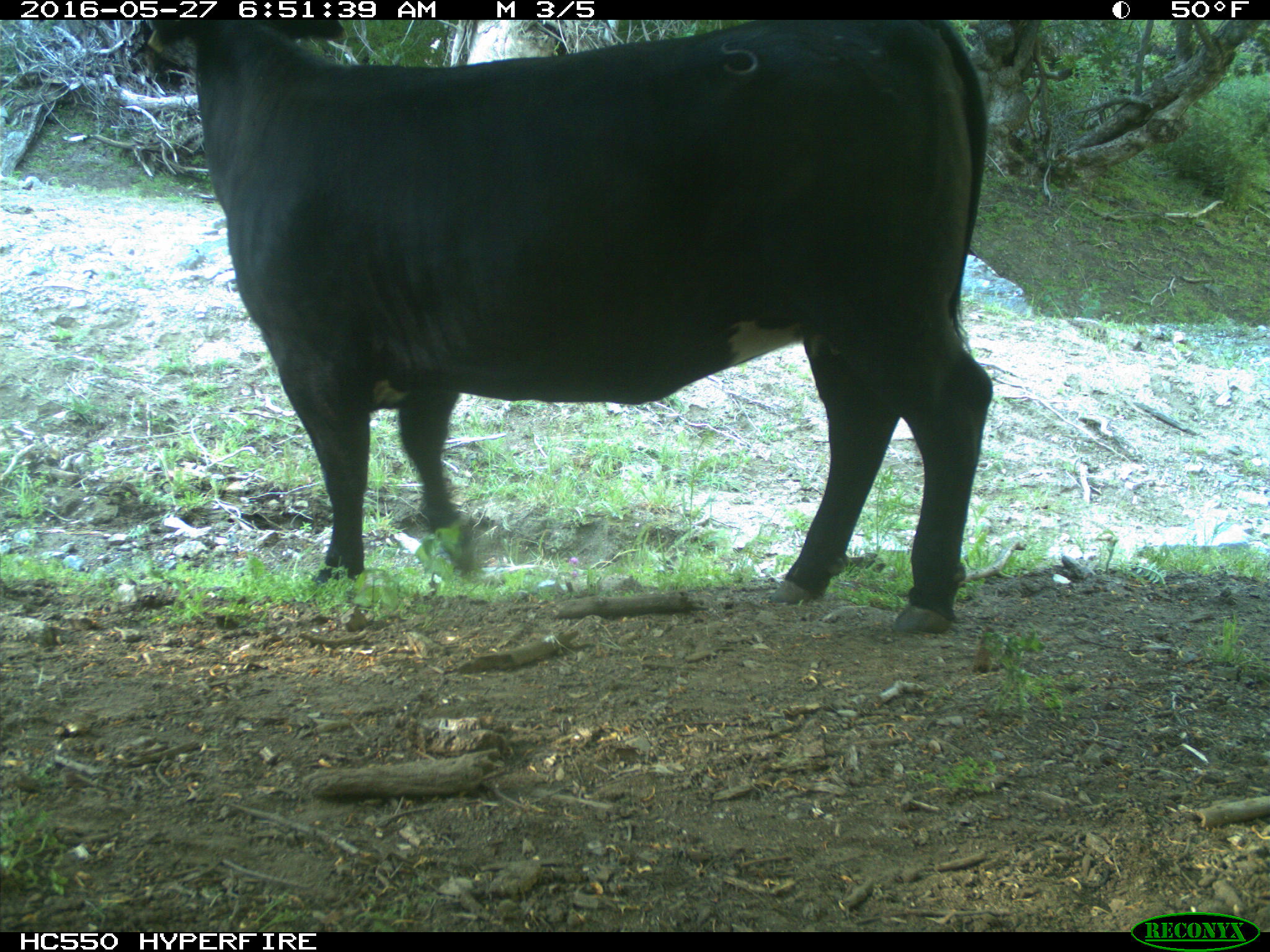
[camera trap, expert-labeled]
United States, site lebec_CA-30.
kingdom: Animalia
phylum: Chordata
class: Mammalia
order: Artiodactyla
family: Bovidae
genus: Bos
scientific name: Bos taurus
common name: domestic cow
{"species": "Bos taurus (domestic cow)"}